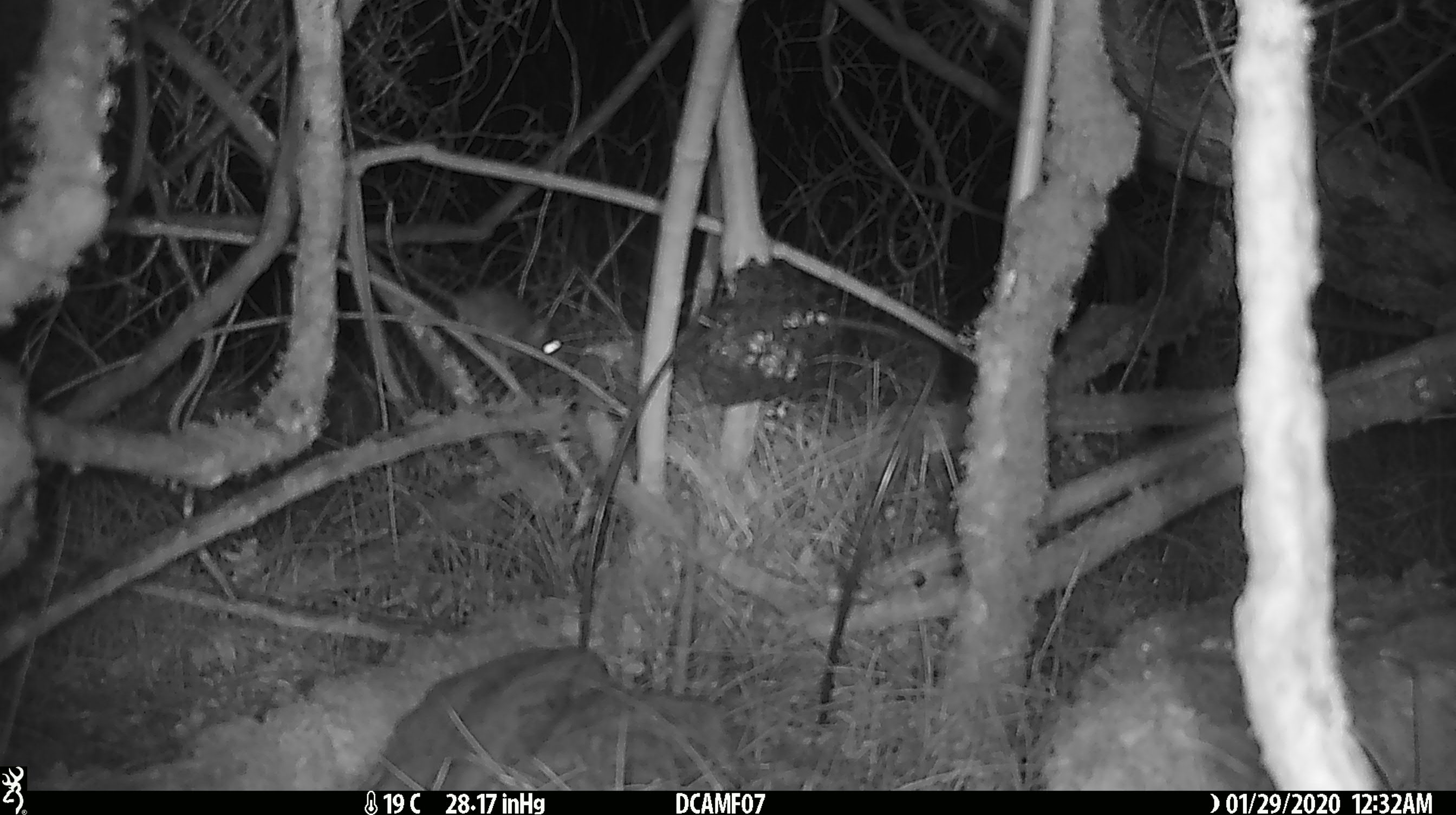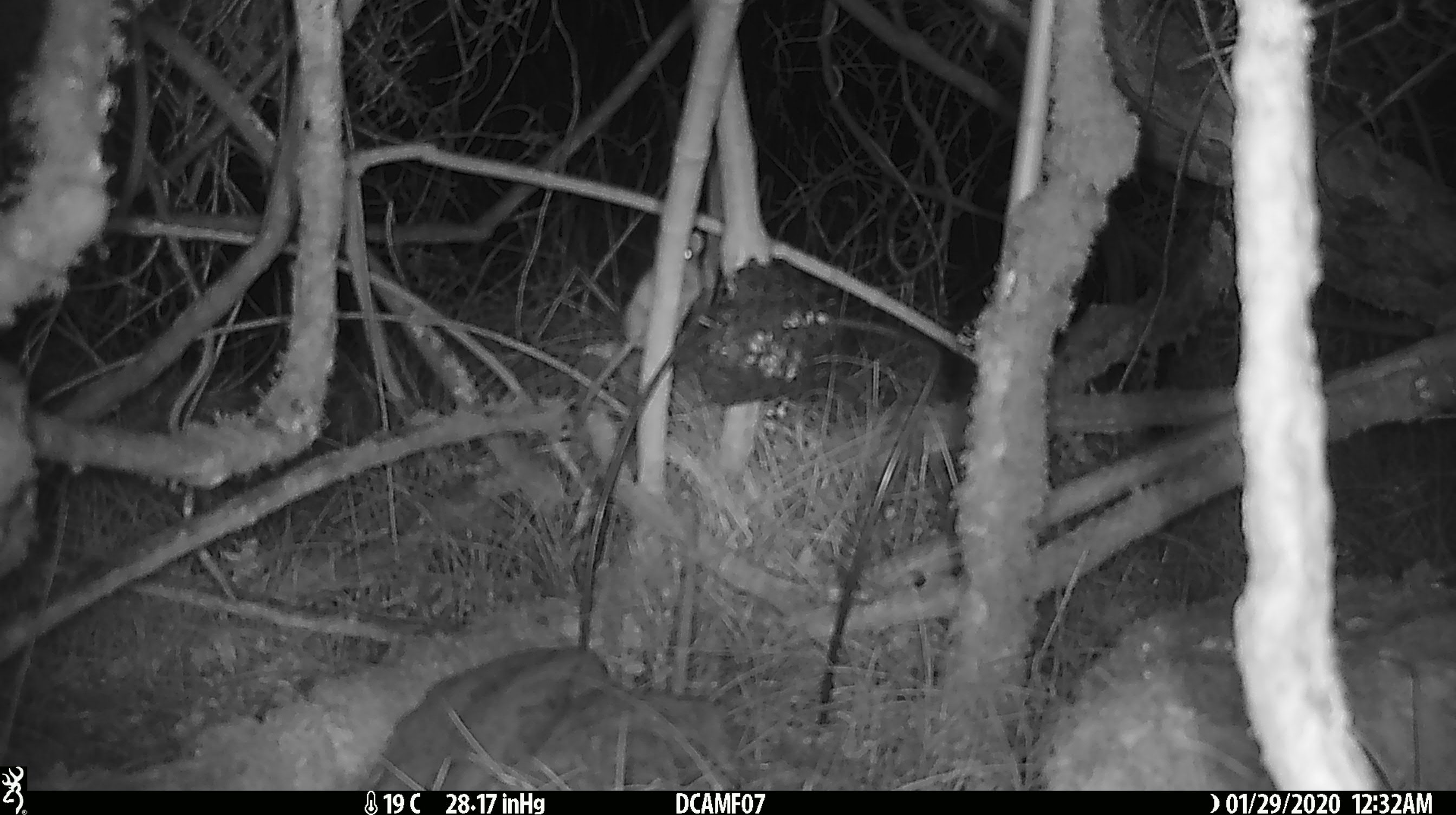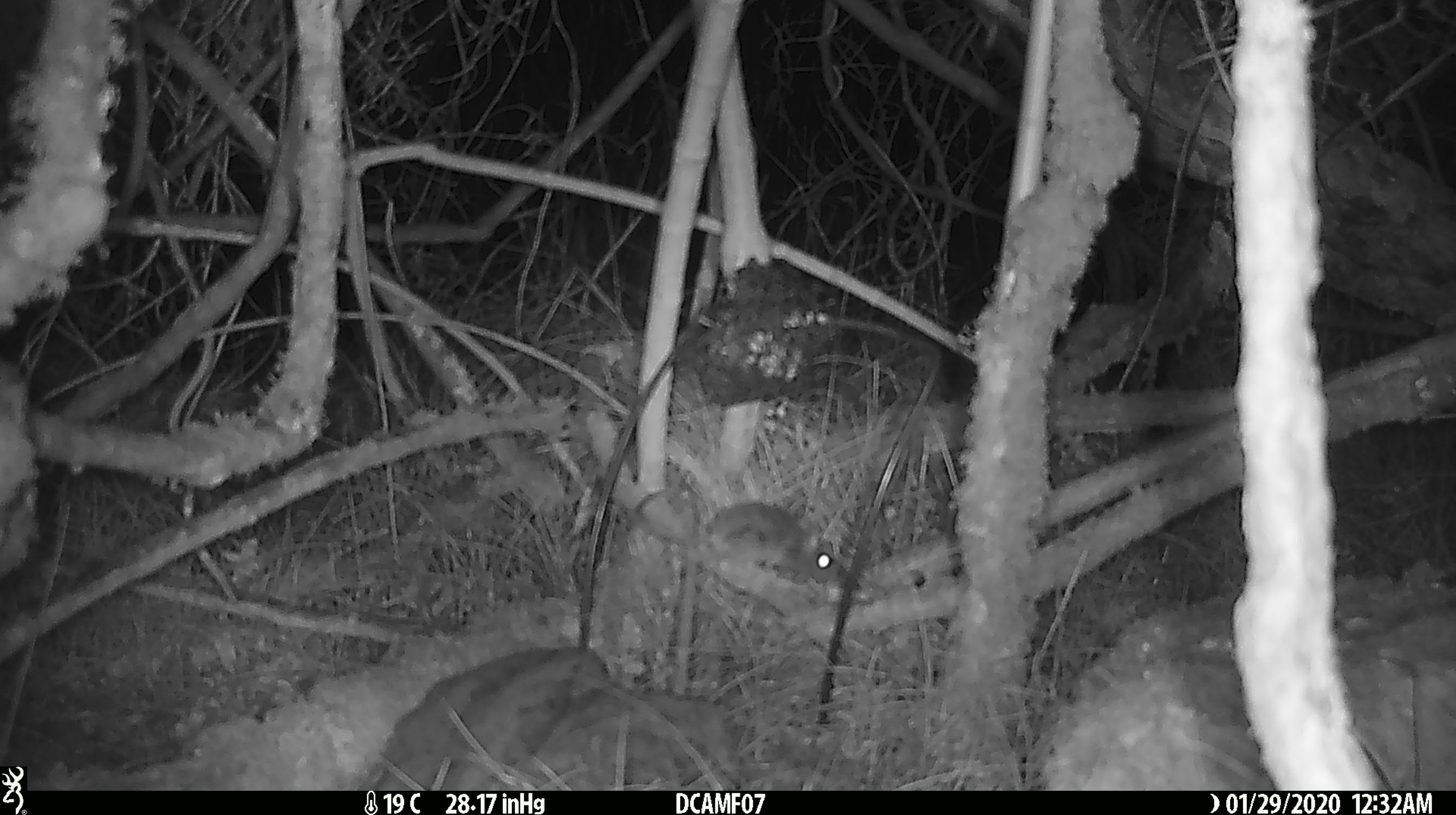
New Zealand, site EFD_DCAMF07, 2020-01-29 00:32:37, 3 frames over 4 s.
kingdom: Animalia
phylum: Chordata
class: Mammalia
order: Rodentia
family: Muridae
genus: Mus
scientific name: Mus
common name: mouse